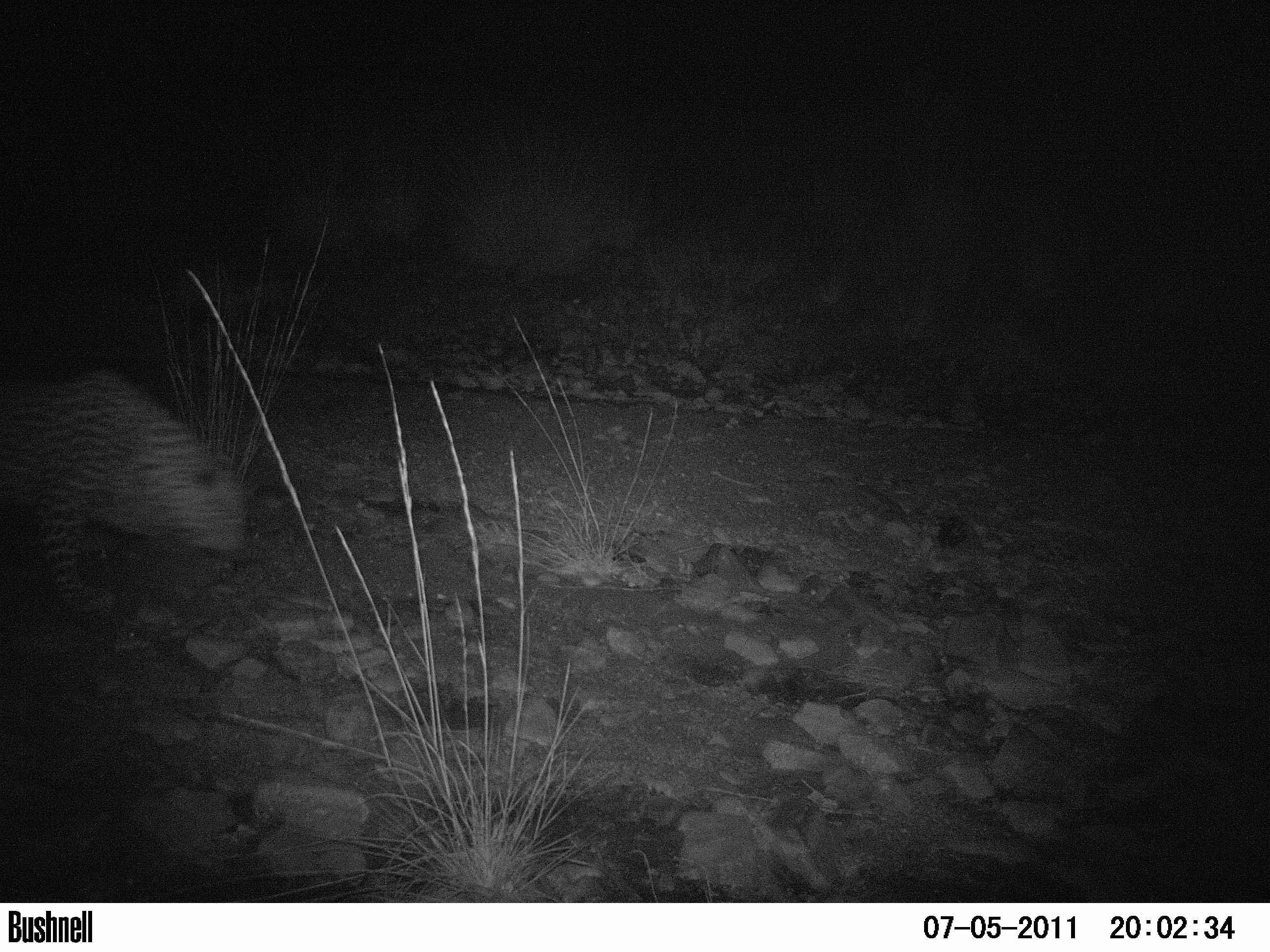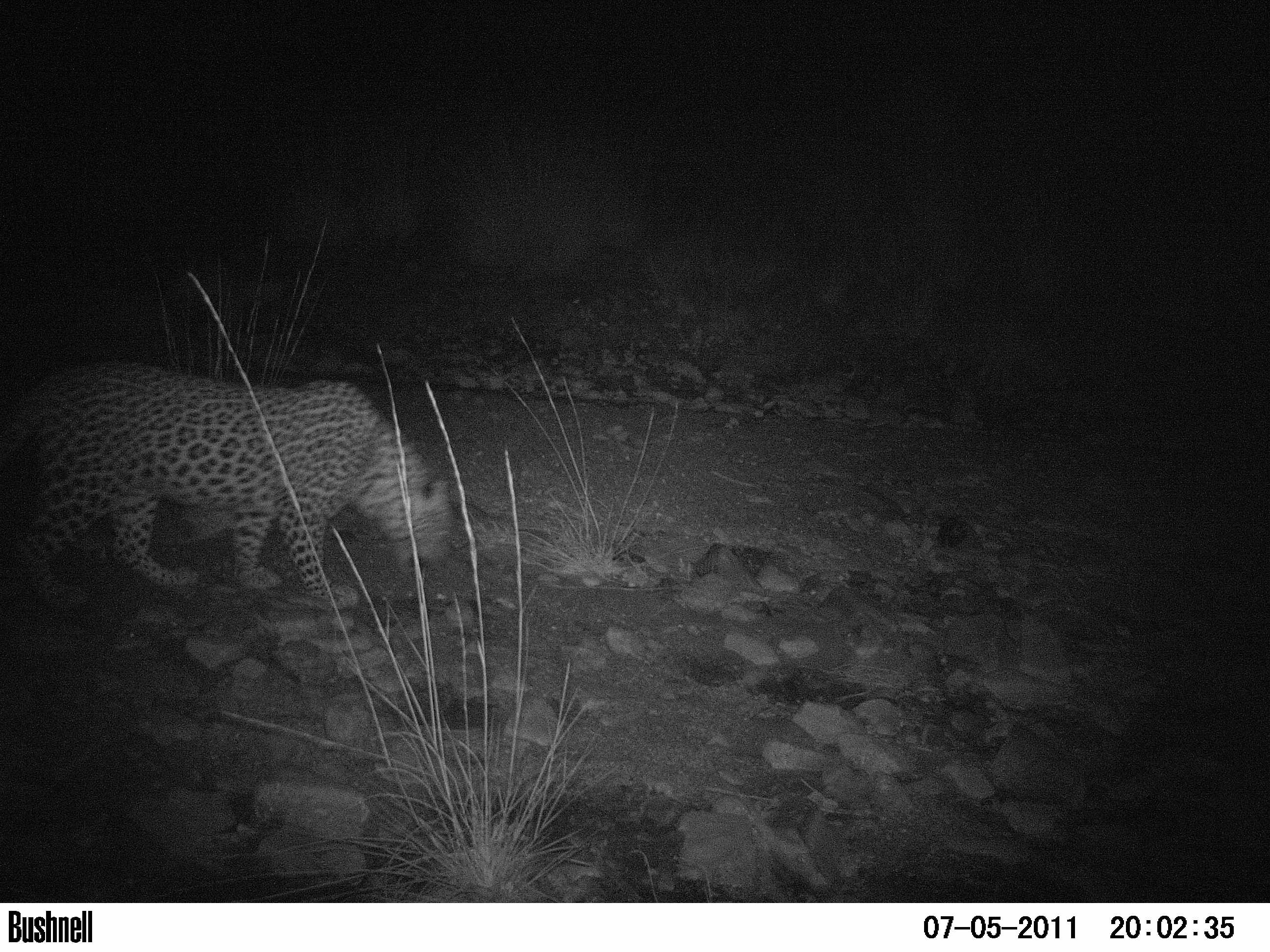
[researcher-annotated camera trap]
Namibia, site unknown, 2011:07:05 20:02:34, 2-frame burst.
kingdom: Animalia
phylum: Chordata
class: Mammalia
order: Carnivora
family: Felidae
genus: Panthera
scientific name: Panthera pardus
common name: leopard